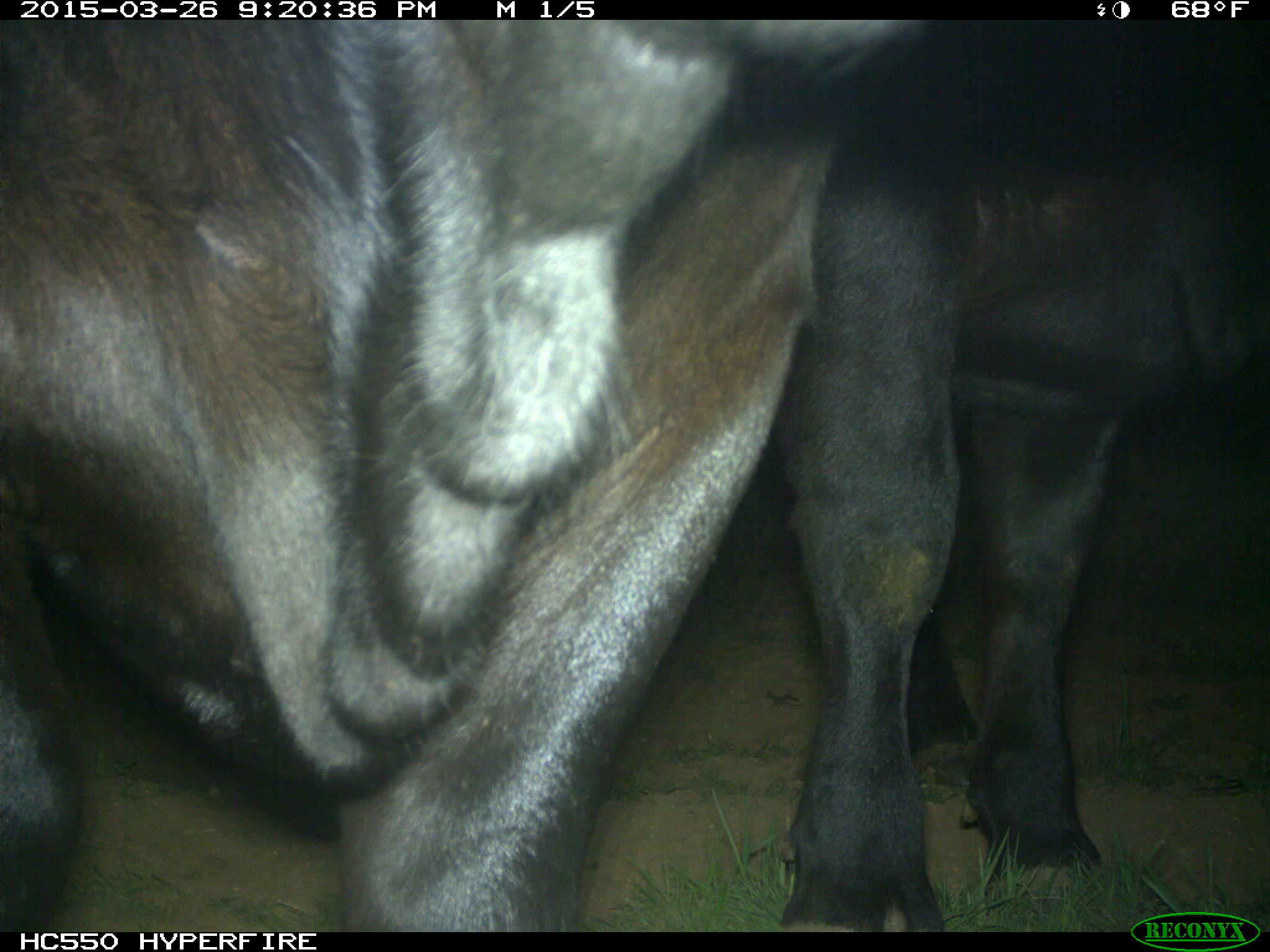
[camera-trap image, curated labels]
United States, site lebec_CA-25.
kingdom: Animalia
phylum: Chordata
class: Mammalia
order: Artiodactyla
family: Bovidae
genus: Bos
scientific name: Bos taurus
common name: domestic cow